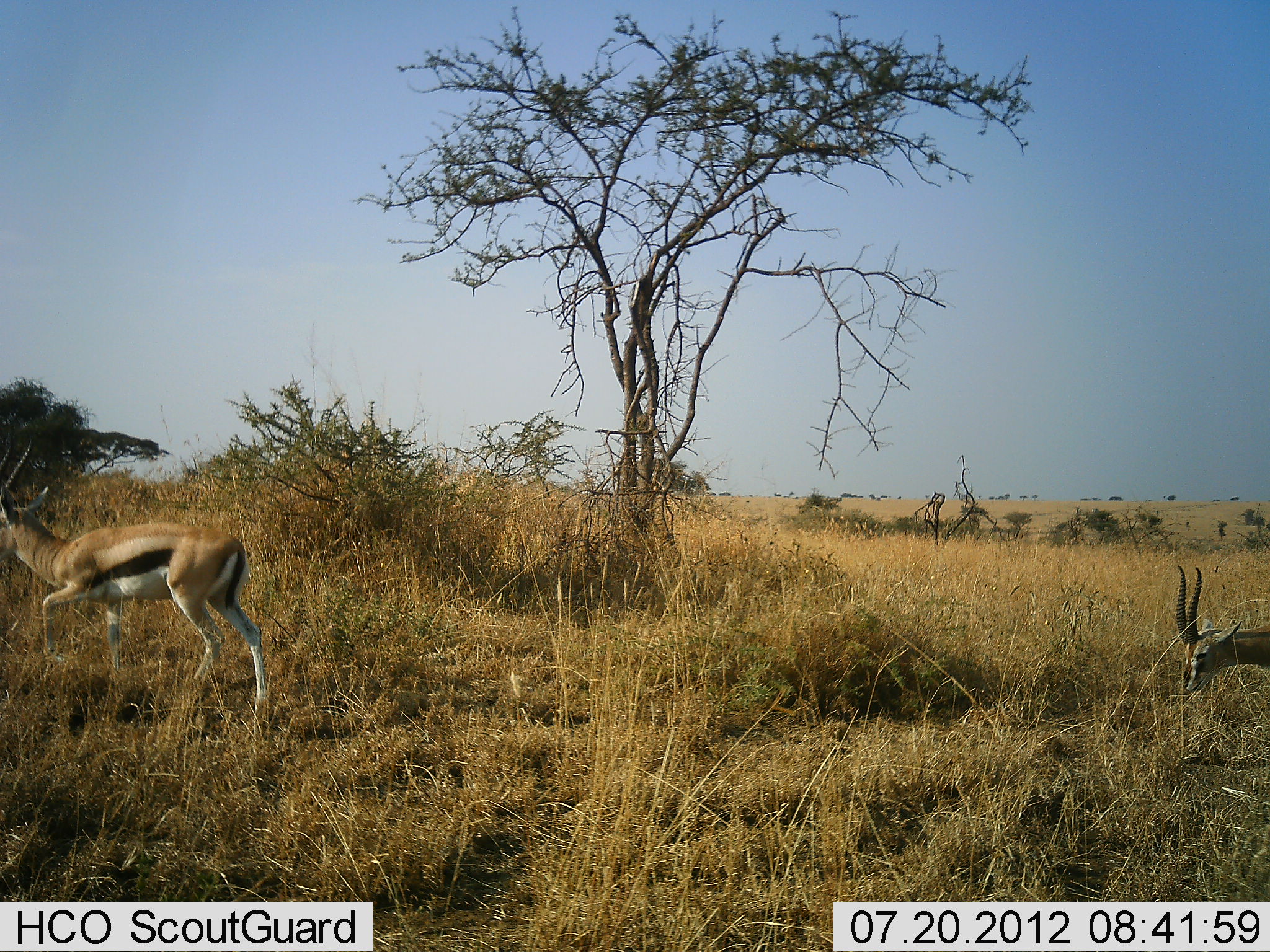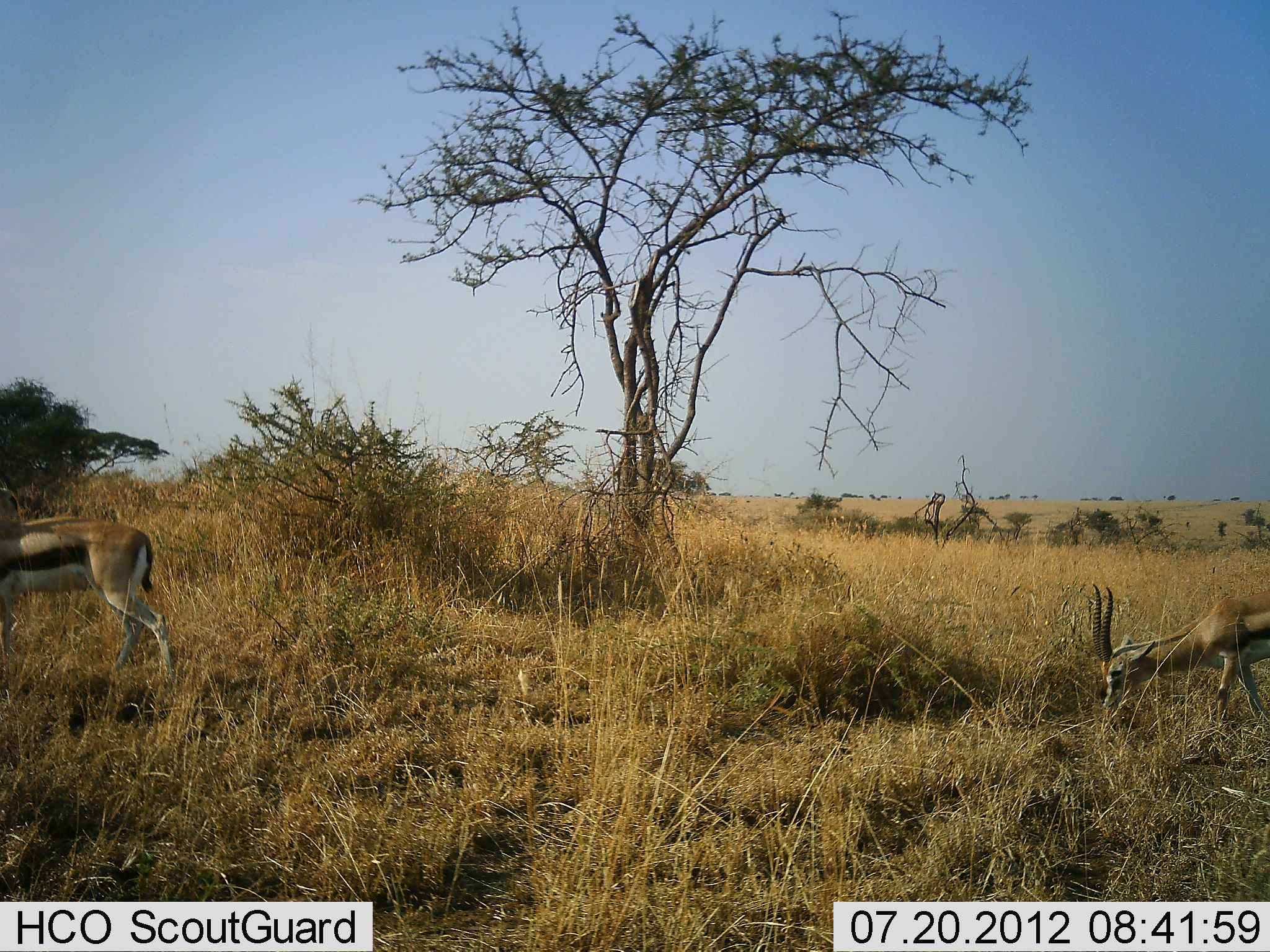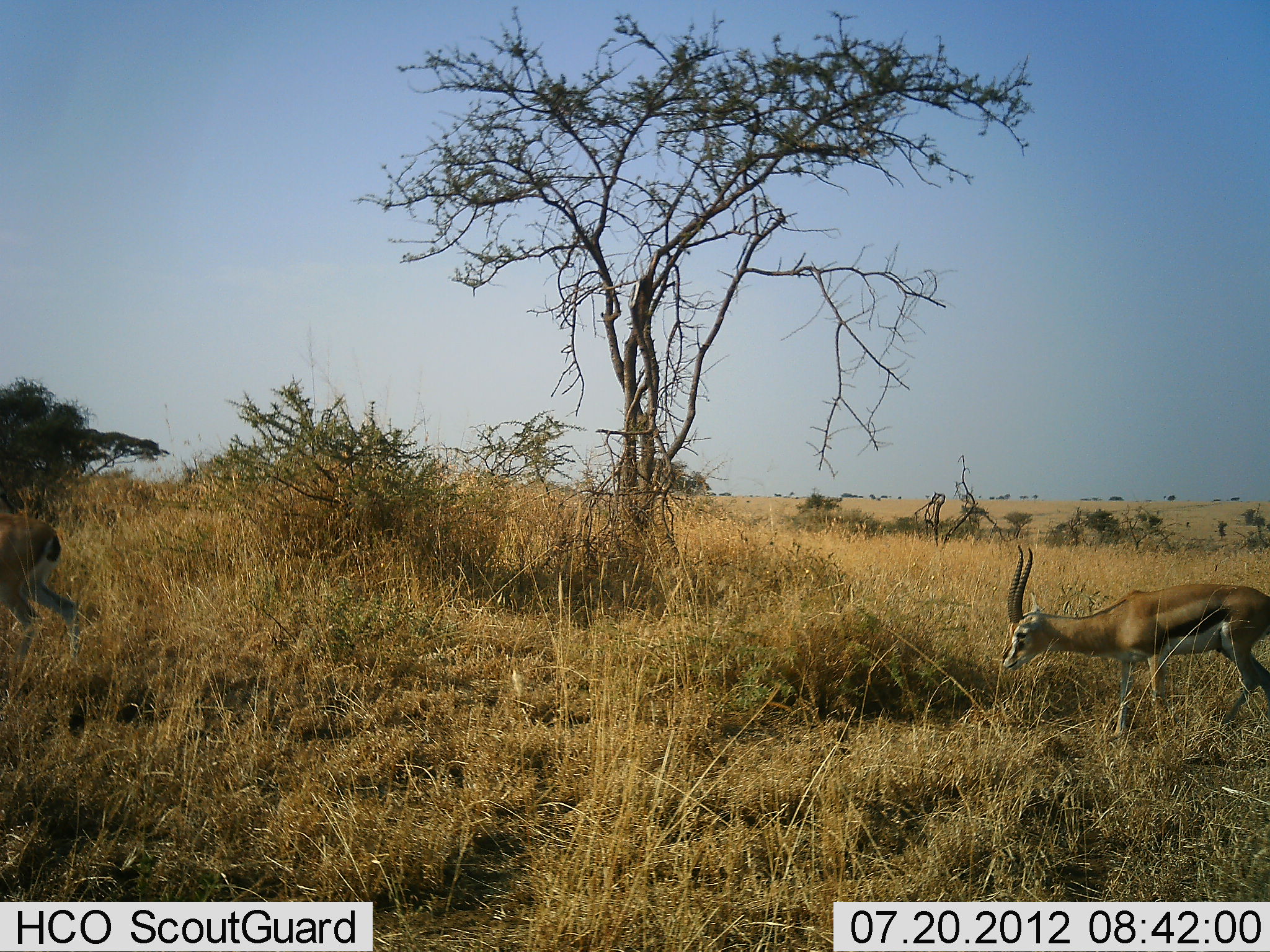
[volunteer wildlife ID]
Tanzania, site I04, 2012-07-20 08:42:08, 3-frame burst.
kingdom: Animalia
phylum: Chordata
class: Mammalia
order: Artiodactyla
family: Bovidae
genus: Eudorcas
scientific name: Eudorcas thomsonii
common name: thomson's gazelle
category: gazellethomsons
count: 2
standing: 20%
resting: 0%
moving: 70%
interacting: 0%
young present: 0%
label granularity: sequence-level